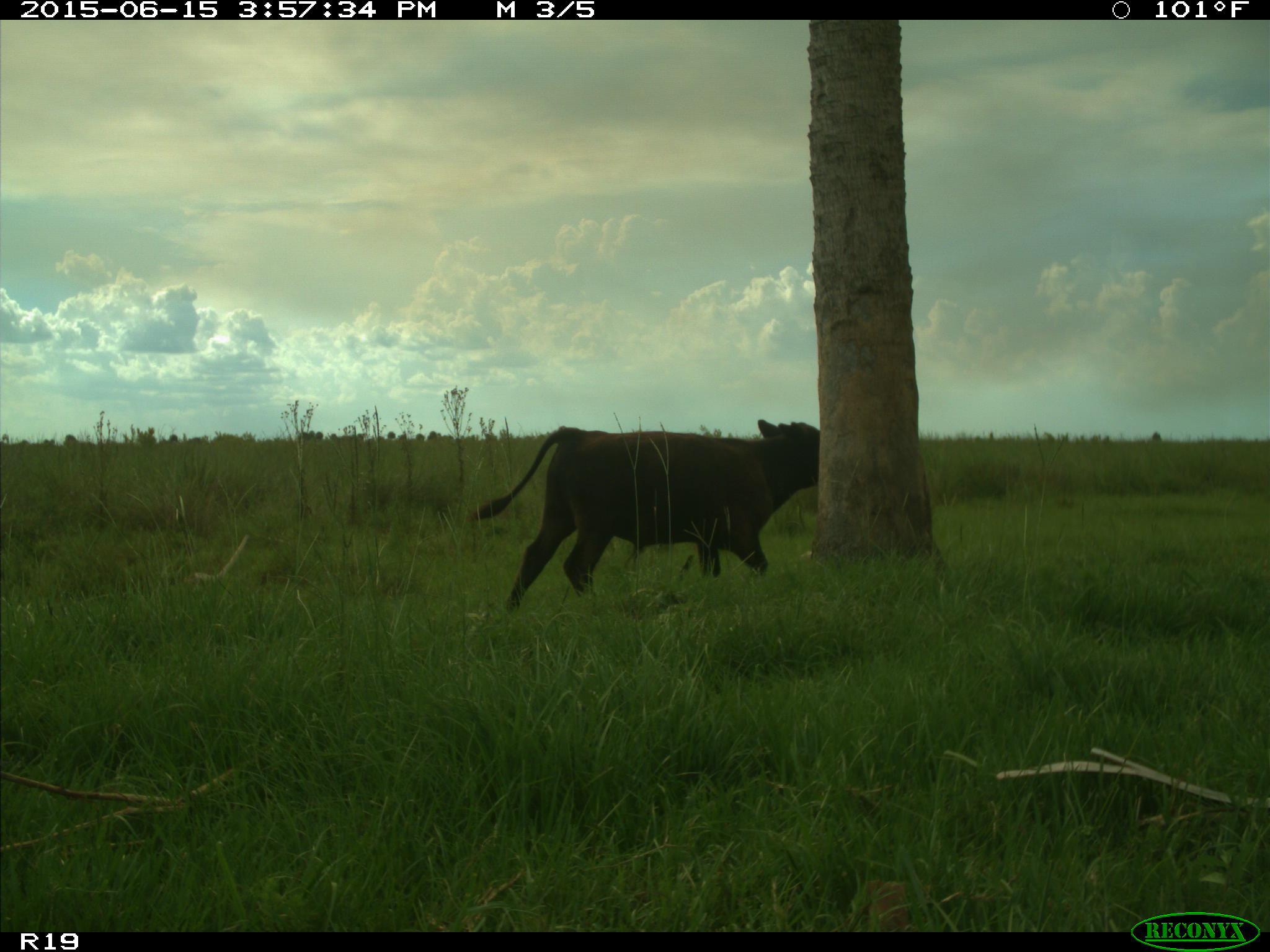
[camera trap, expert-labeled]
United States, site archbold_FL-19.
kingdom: Animalia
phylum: Chordata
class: Mammalia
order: Artiodactyla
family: Bovidae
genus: Bos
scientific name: Bos taurus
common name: domestic cow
Bos taurus (domestic cow).